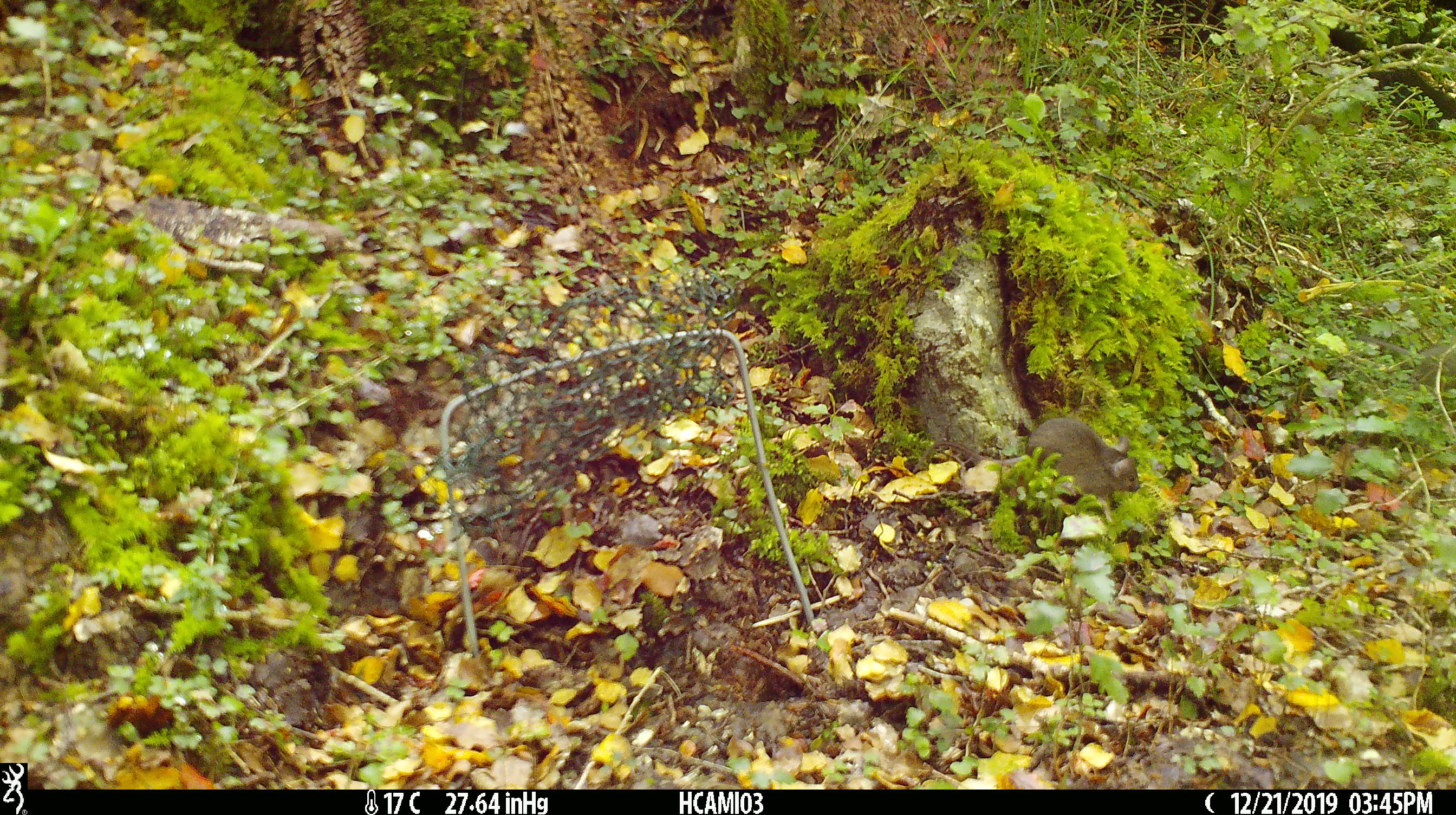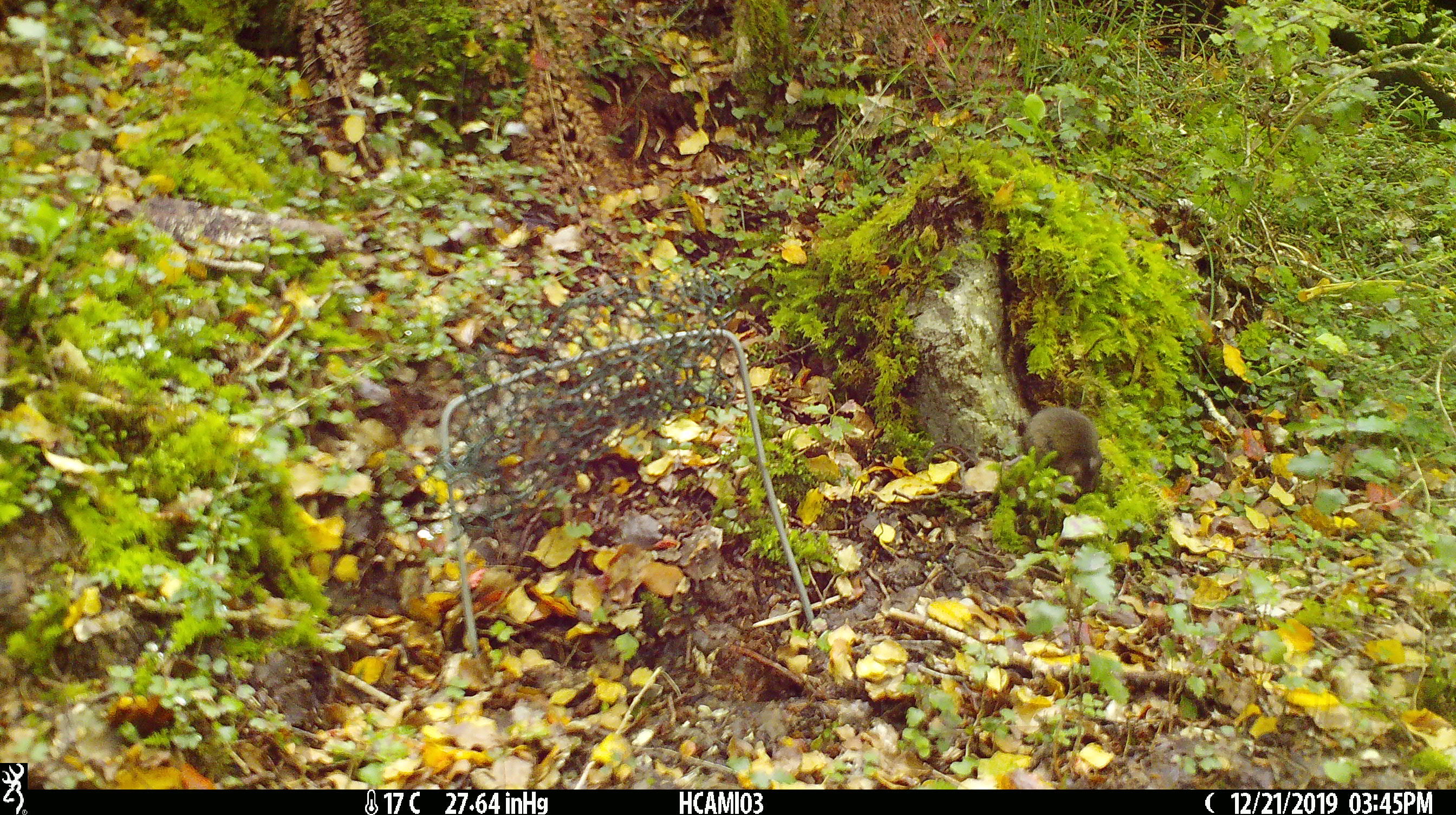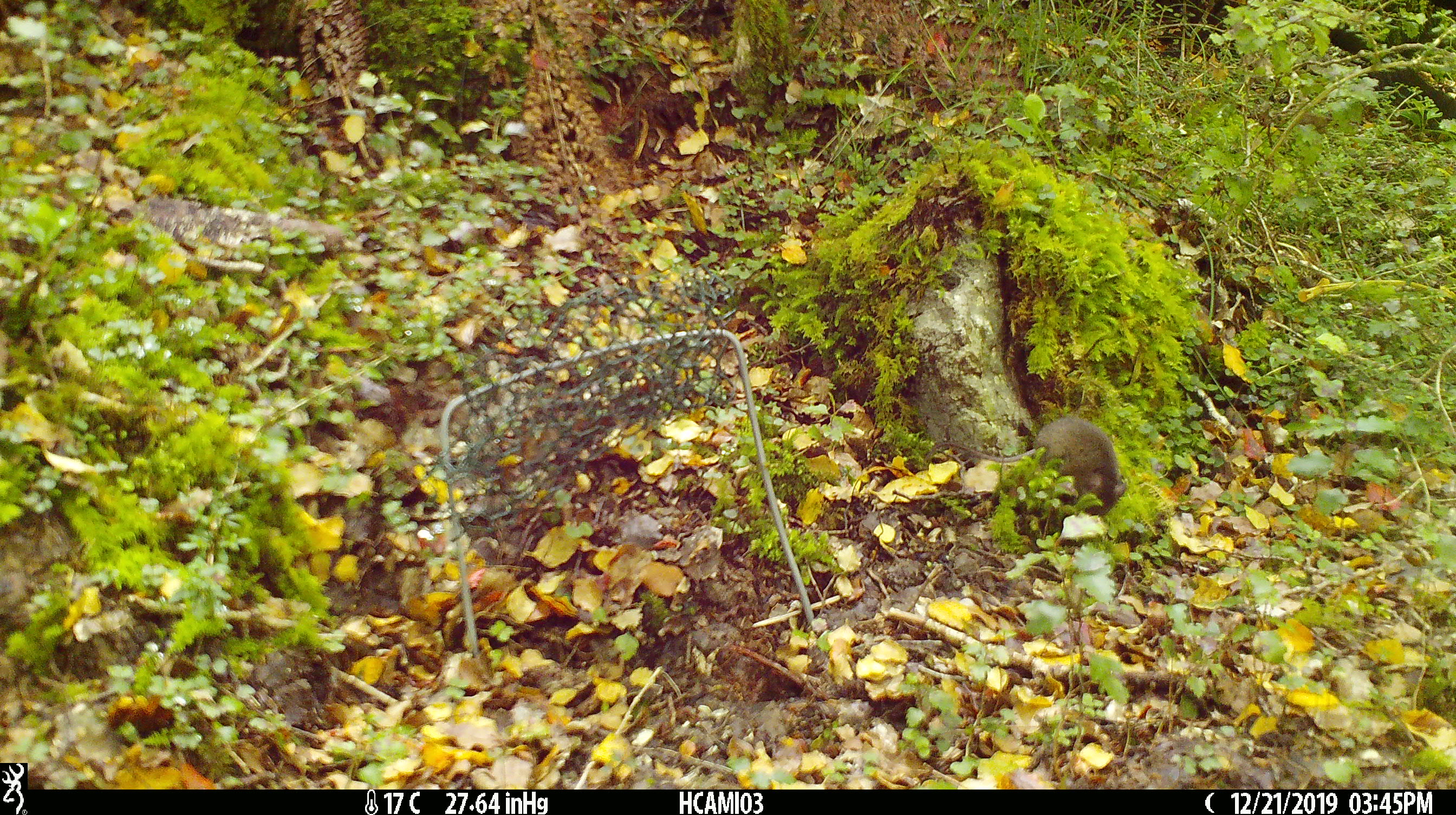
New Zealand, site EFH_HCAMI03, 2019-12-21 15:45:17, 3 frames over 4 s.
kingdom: Animalia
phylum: Chordata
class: Mammalia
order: Rodentia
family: Muridae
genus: Mus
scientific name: Mus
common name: mouse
Mouse (Mus).